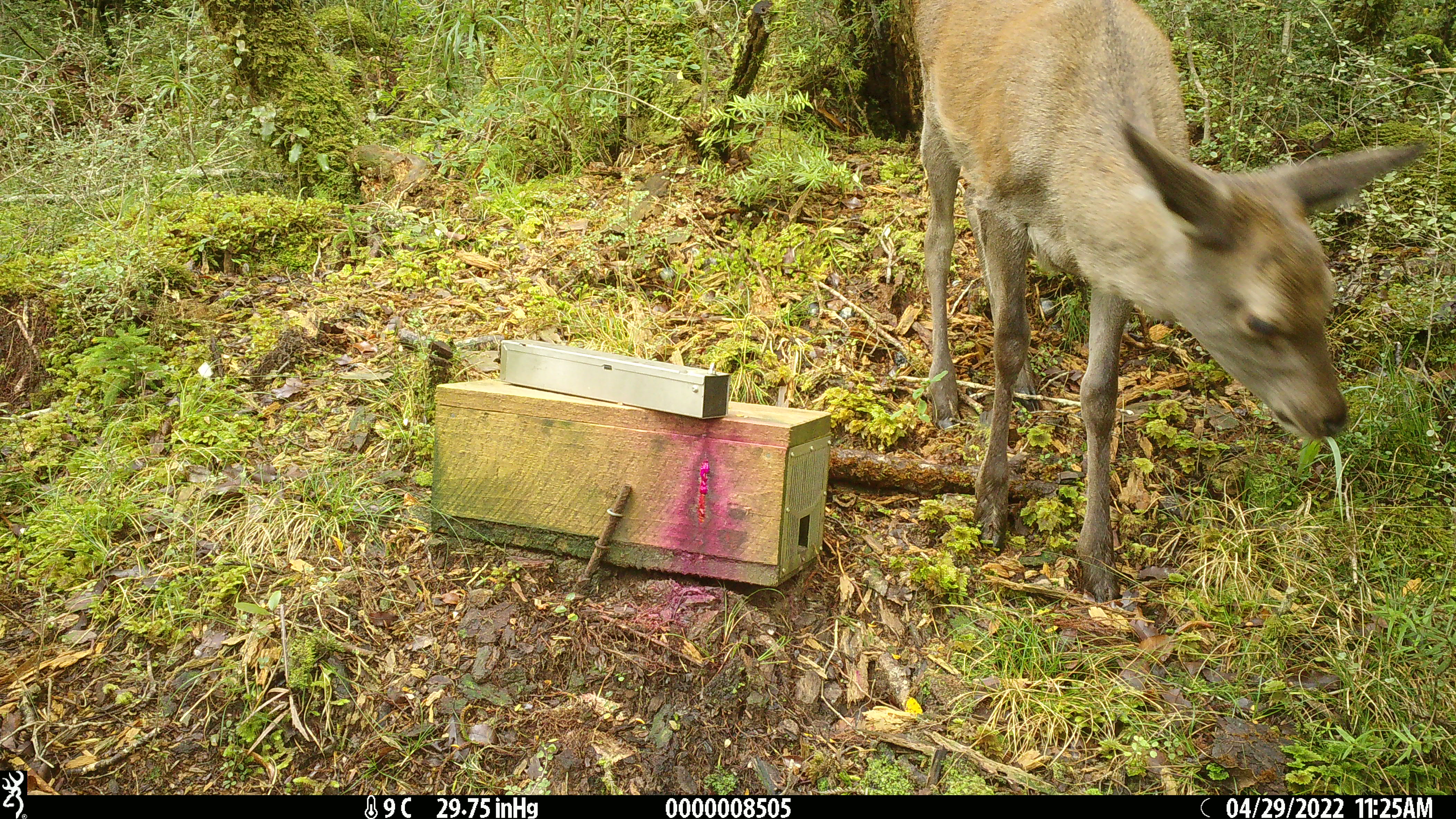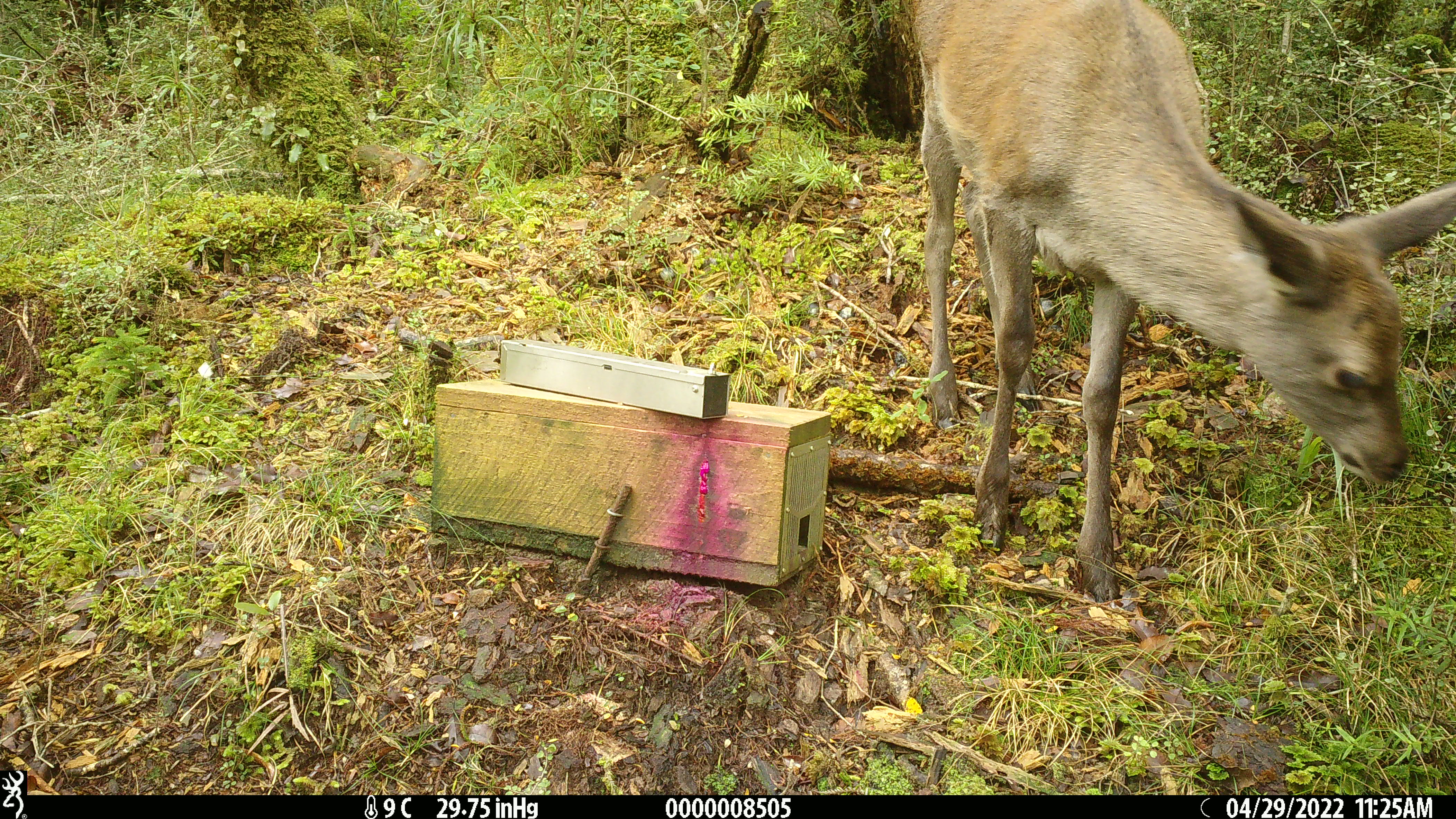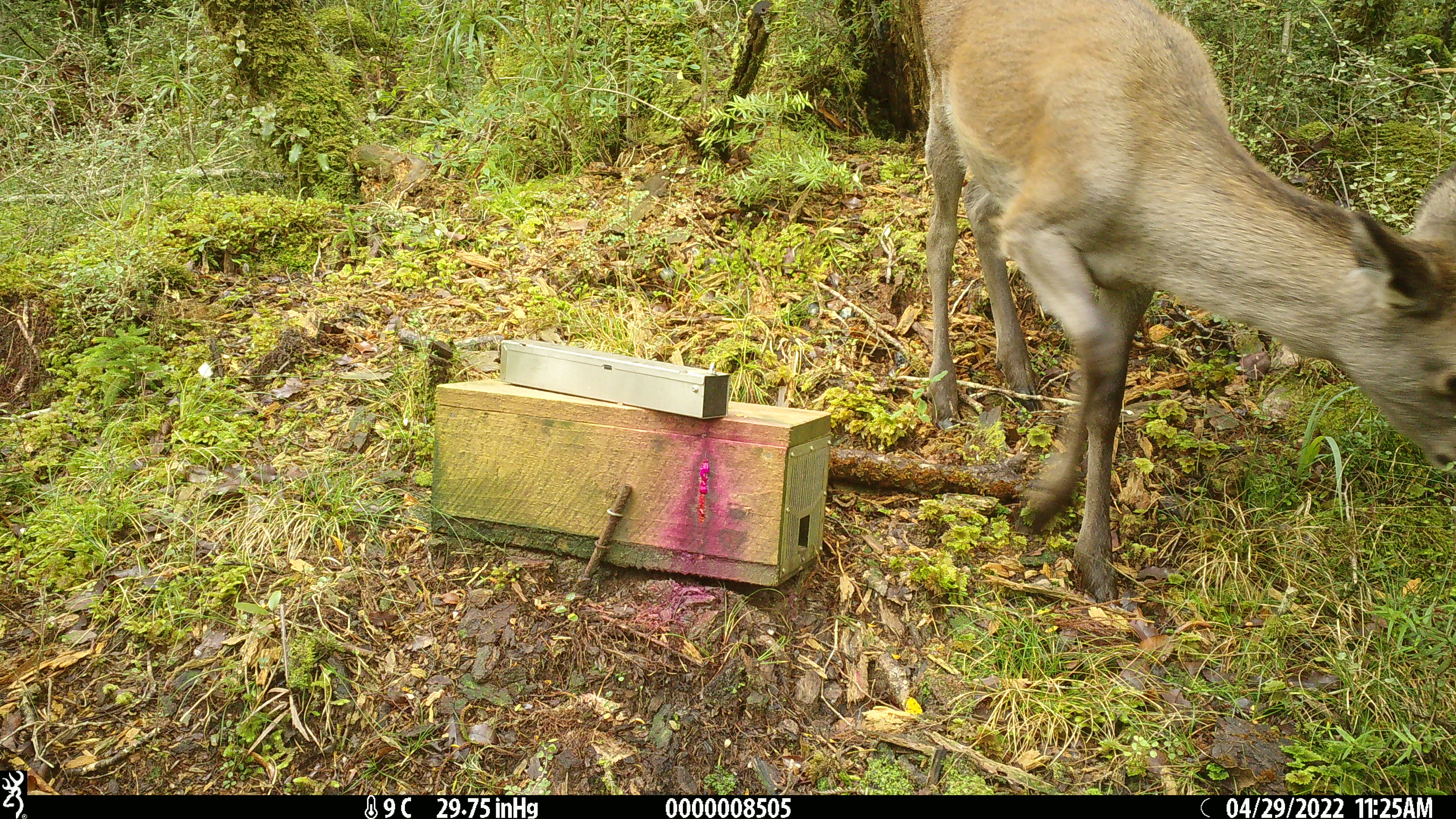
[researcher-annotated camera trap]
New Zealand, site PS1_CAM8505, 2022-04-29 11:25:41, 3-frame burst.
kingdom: Animalia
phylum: Chordata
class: Mammalia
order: Artiodactyla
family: Cervidae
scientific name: Cervidae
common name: deer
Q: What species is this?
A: Deer (Cervidae).